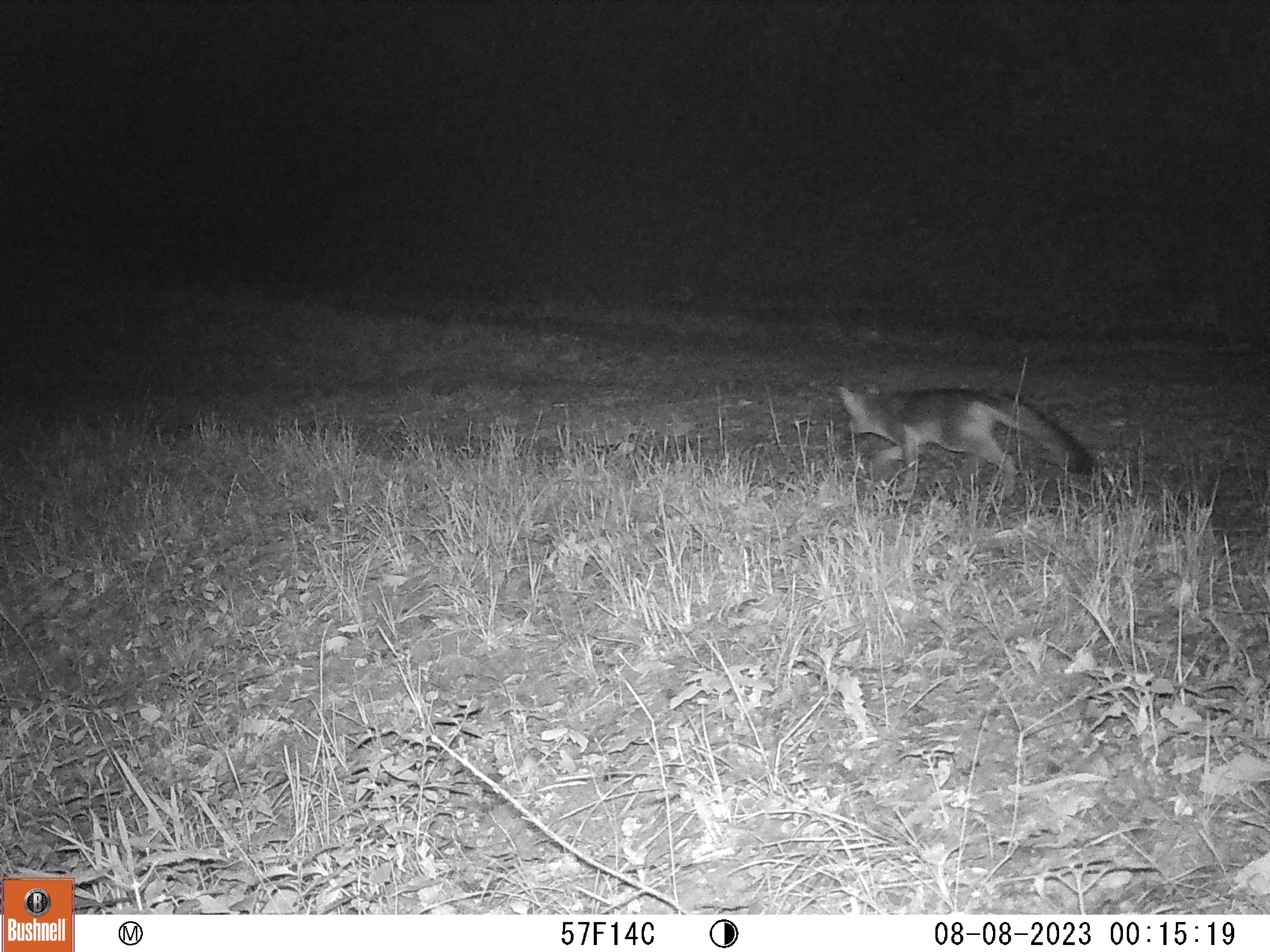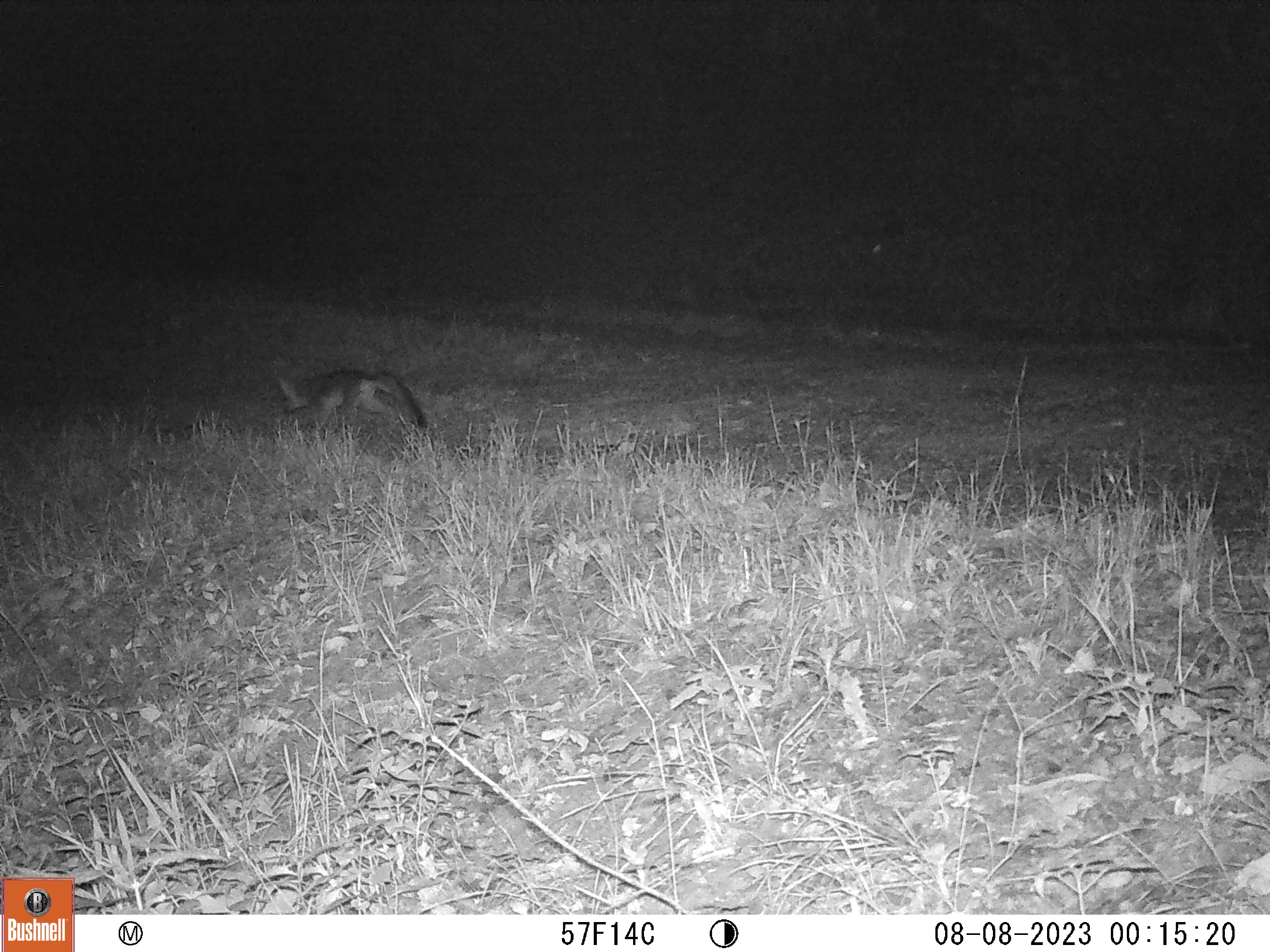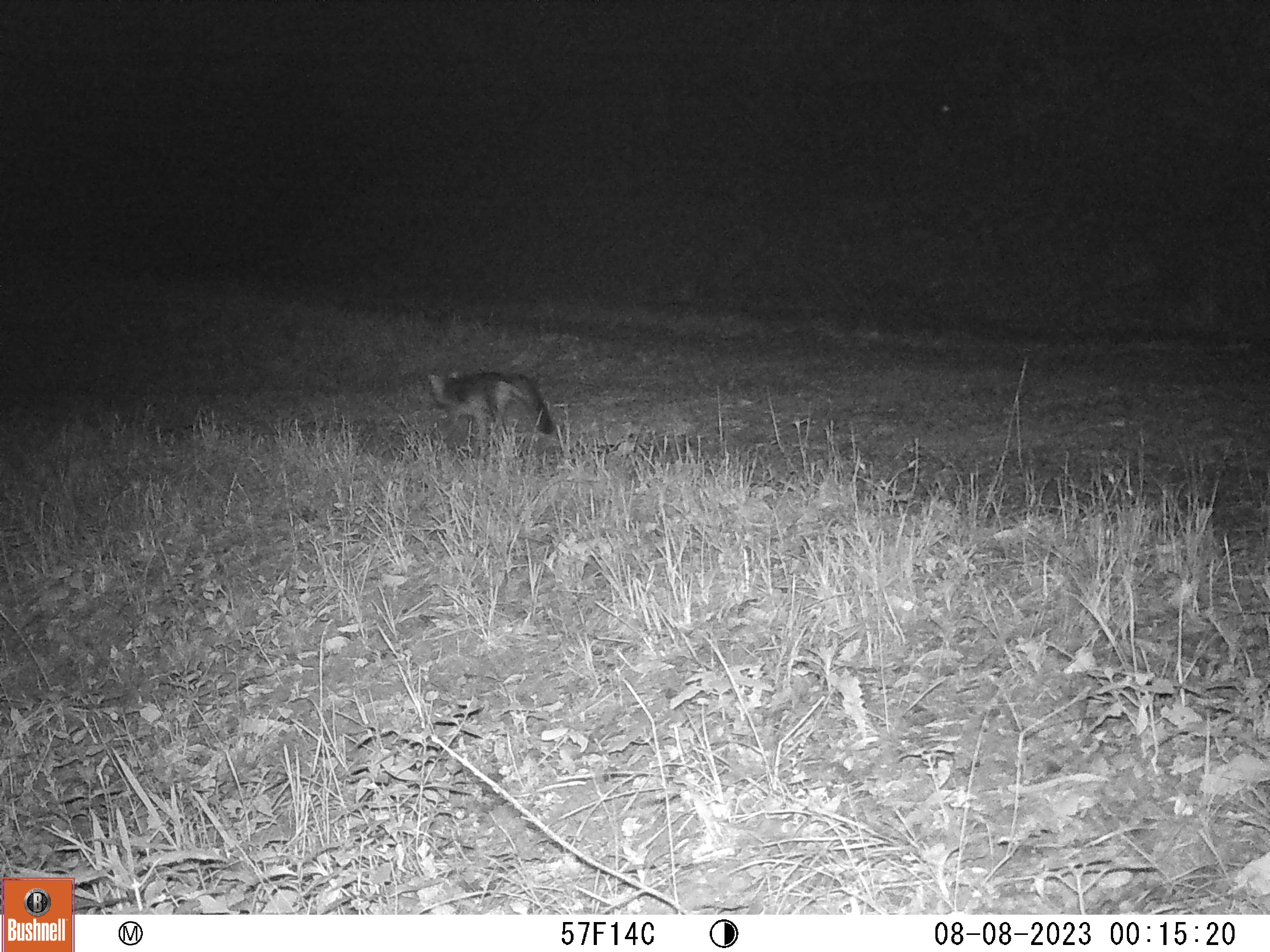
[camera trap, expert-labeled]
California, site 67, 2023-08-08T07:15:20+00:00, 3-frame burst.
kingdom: Animalia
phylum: Chordata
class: Mammalia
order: Carnivora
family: Canidae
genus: Urocyon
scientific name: Urocyon cinereoargenteus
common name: gray fox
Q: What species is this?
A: Gray fox (Urocyon cinereoargenteus).